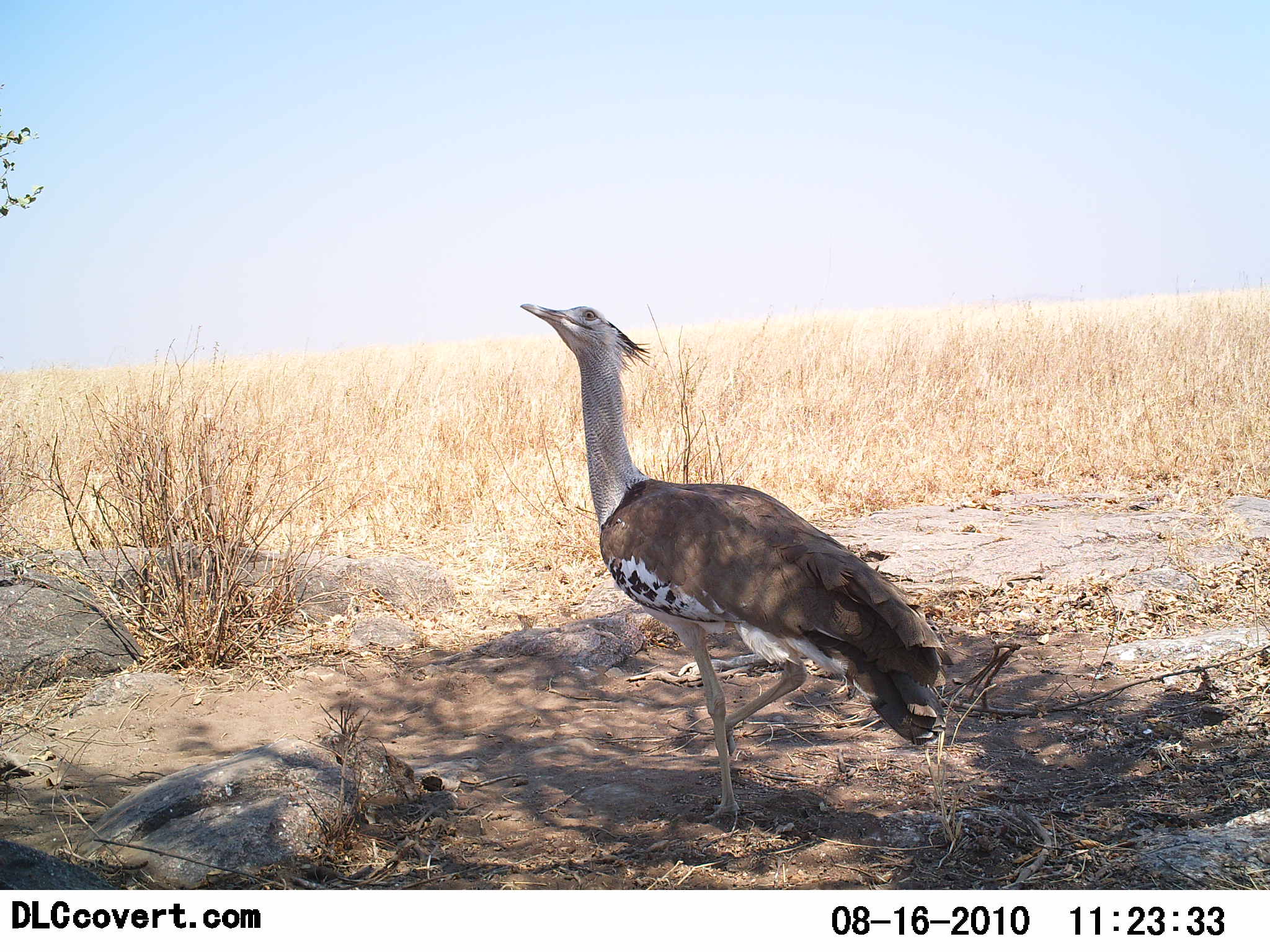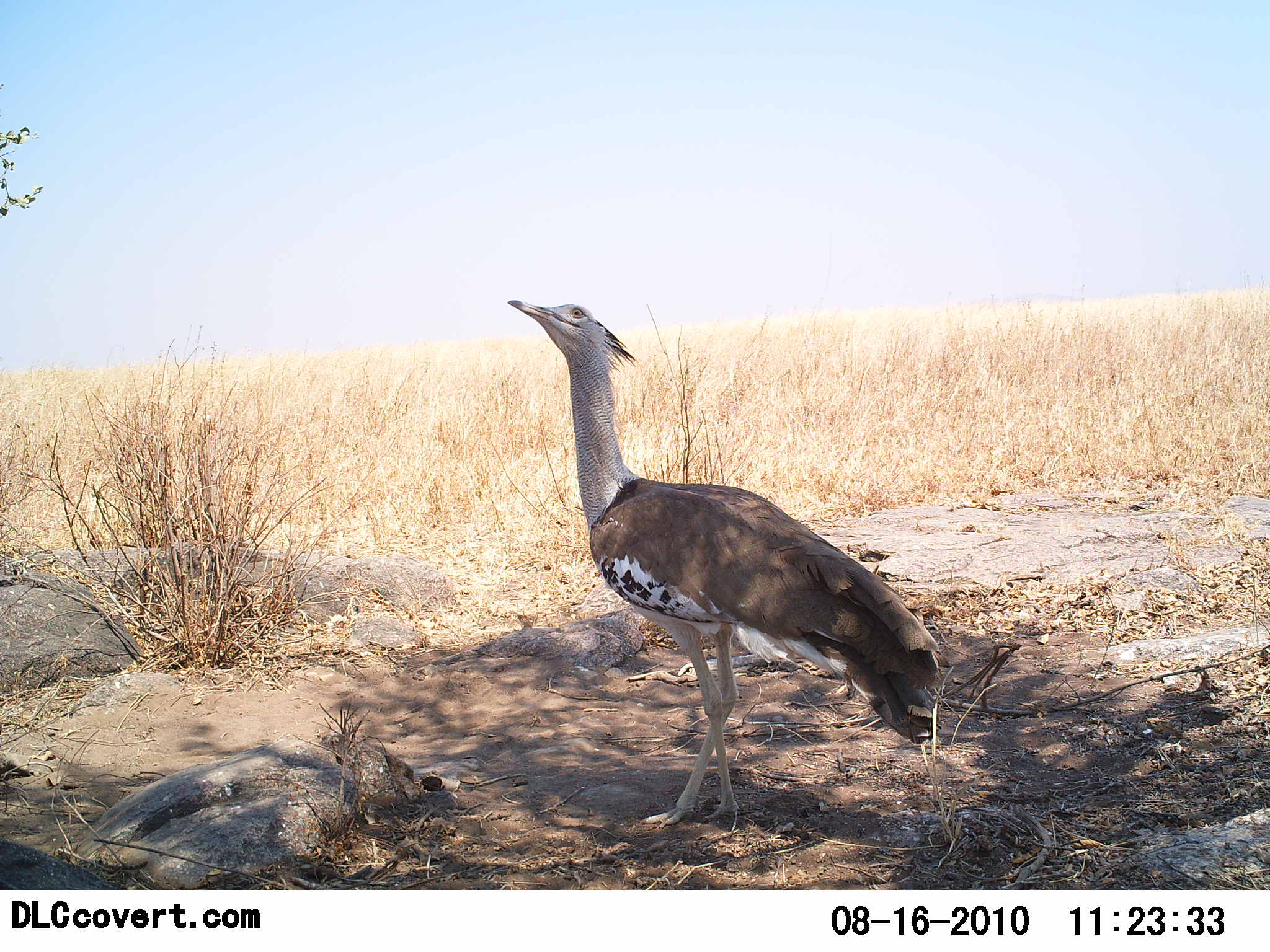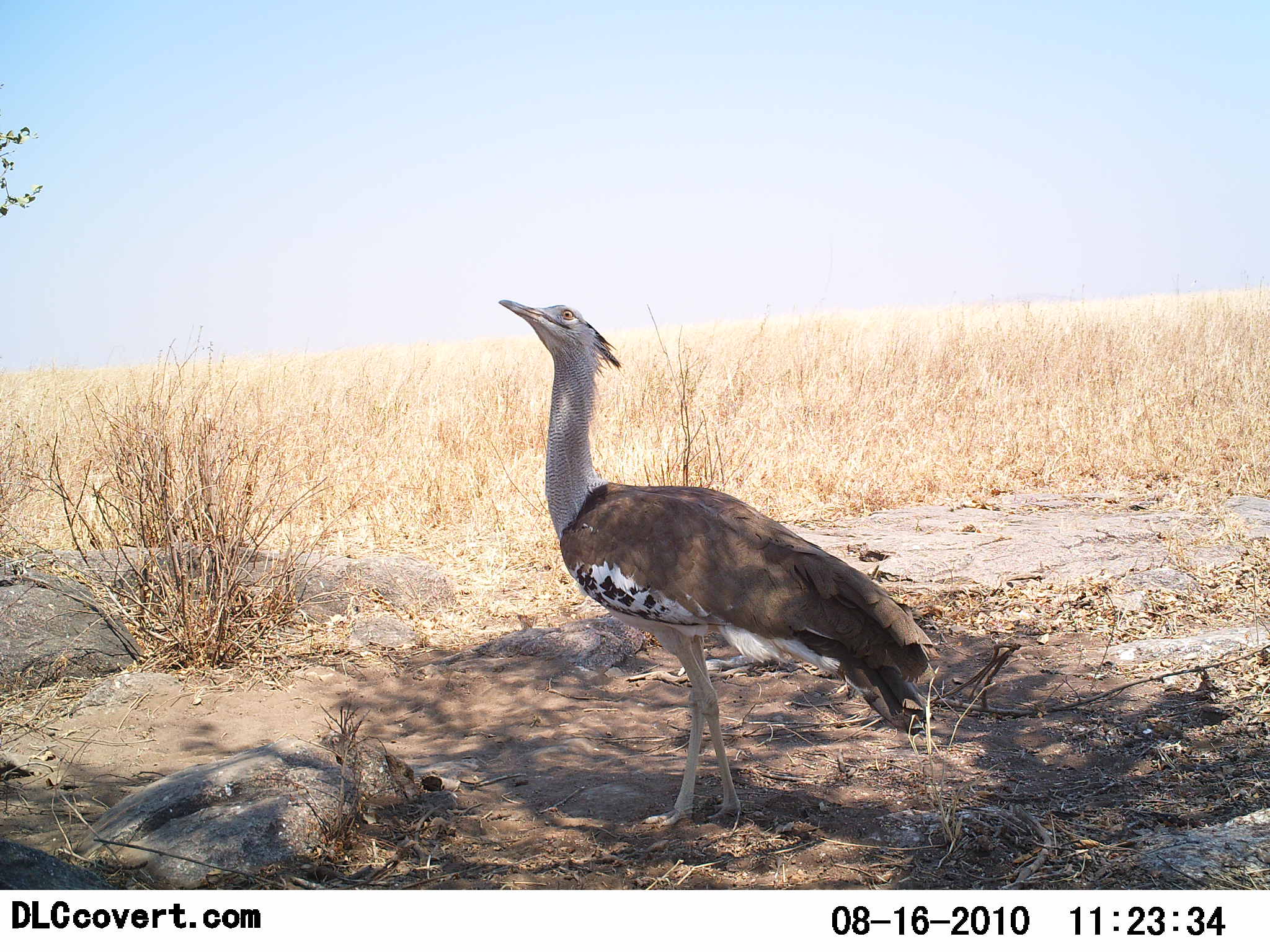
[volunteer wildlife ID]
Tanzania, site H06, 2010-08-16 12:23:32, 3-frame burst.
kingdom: Animalia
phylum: Chordata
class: Aves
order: Otidiformes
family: Otididae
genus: Ardeotis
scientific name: Ardeotis kori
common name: kori bustard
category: koribustard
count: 1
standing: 92%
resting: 0%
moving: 23%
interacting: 0%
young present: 0%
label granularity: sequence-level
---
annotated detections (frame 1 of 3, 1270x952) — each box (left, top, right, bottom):
animal: (519, 300, 957, 832)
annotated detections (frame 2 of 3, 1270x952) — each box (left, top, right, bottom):
animal: (505, 295, 953, 830)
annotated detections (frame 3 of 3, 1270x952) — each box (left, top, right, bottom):
animal: (497, 299, 943, 827)